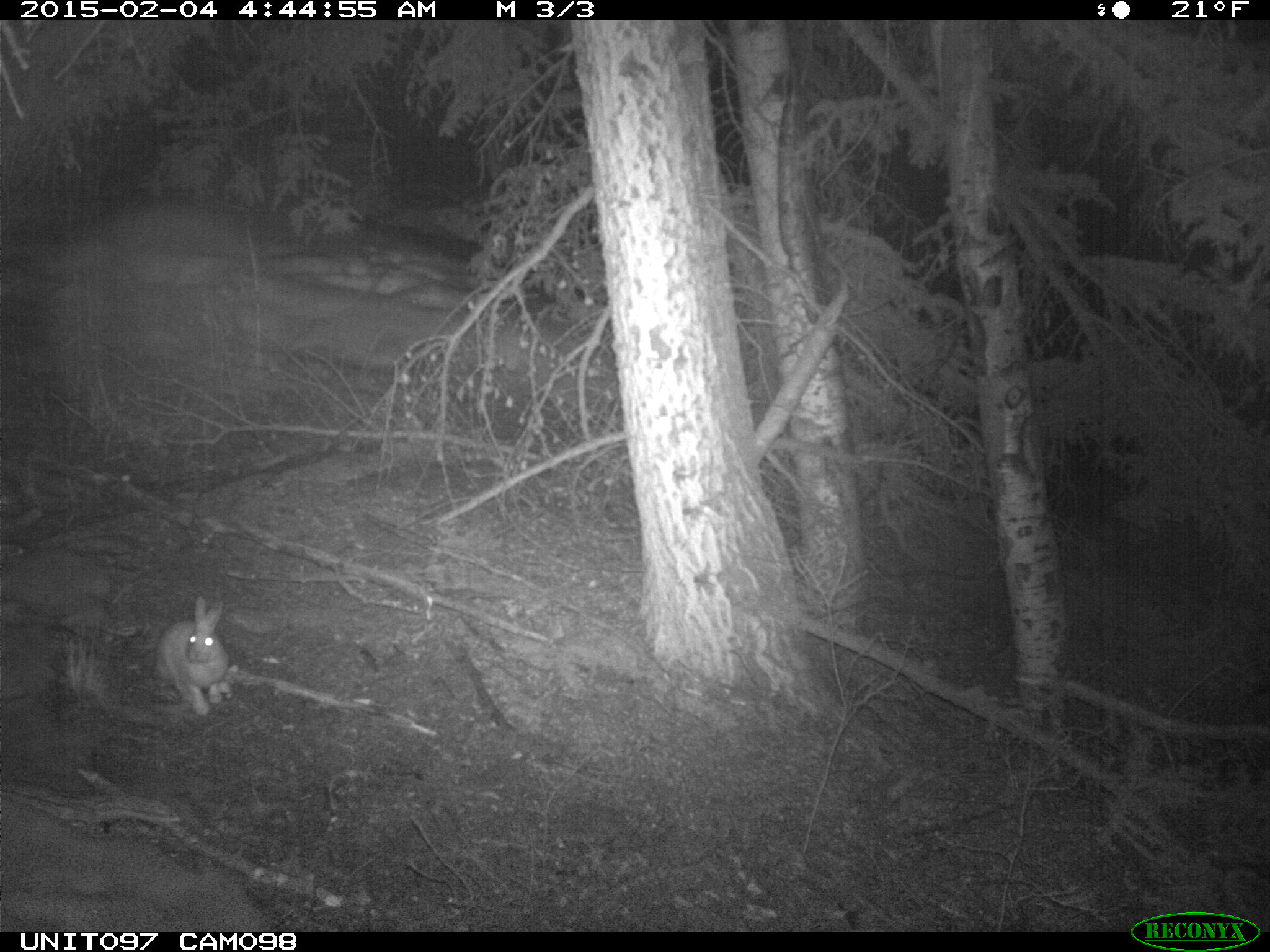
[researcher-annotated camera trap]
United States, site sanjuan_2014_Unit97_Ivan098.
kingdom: Animalia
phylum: Chordata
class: Mammalia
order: Lagomorpha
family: Leporidae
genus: Lepus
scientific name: Lepus americanus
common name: snowshoe hare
Lepus americanus (snowshoe hare).